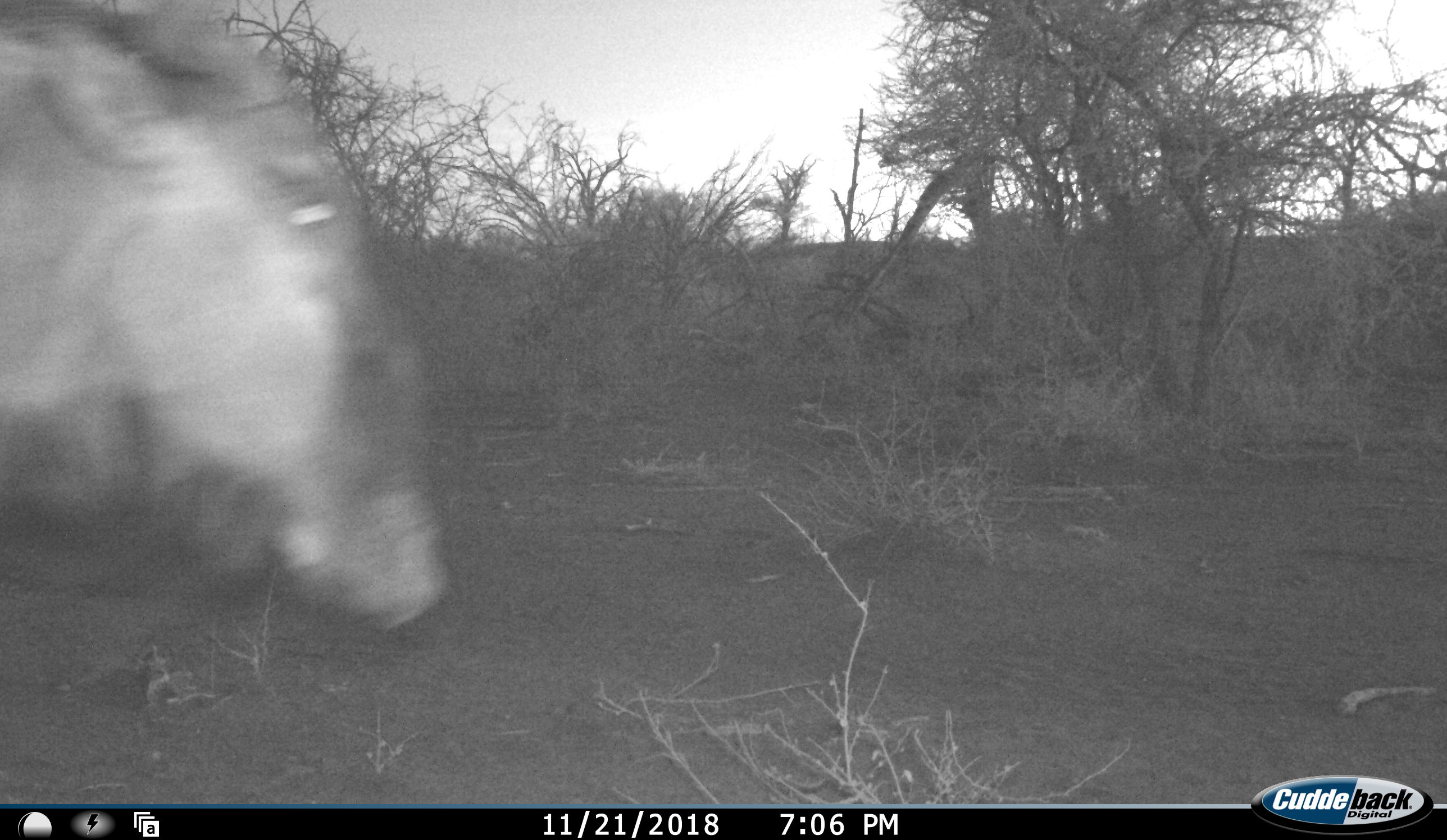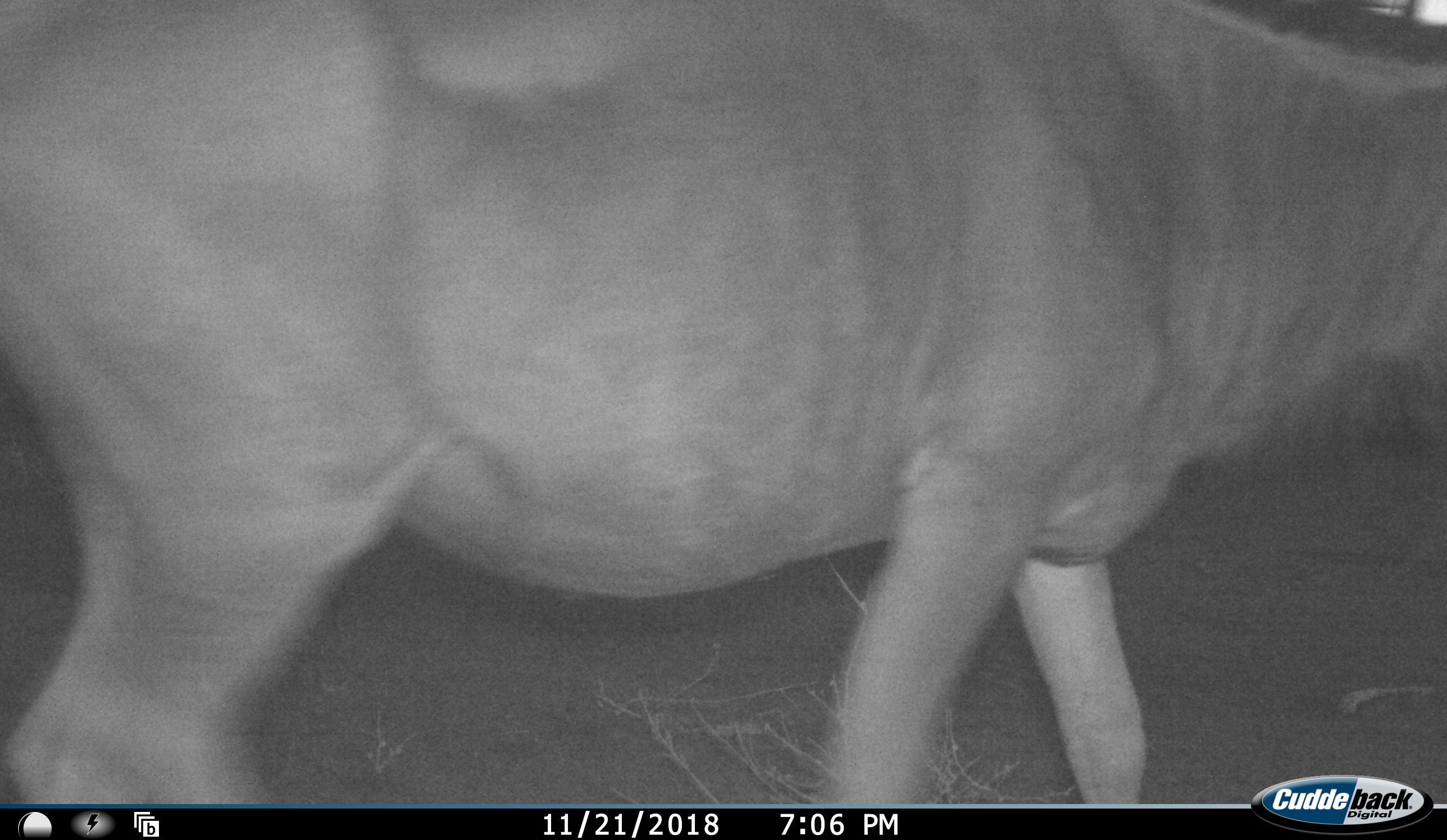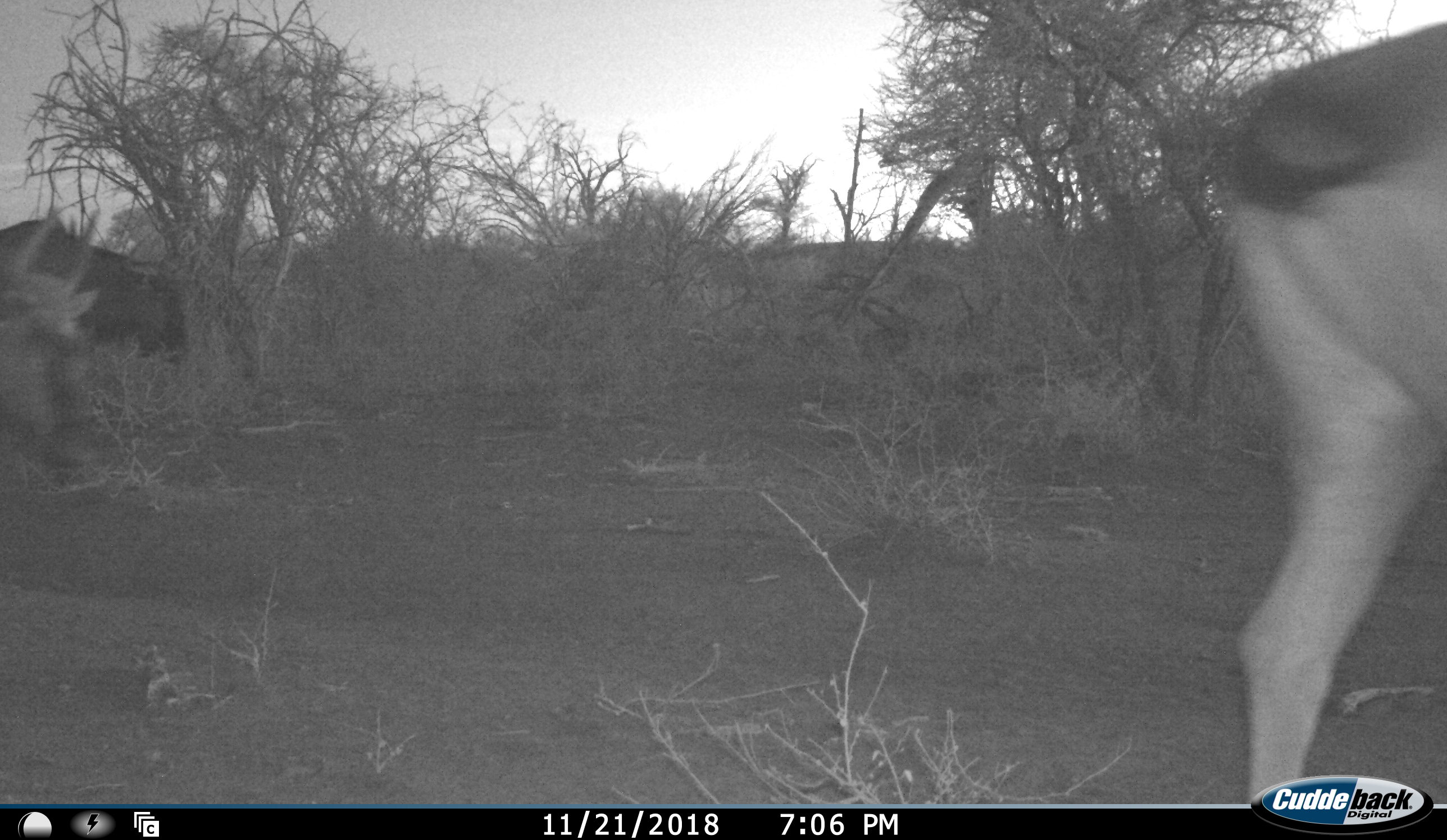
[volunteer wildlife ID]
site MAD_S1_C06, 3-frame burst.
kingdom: Animalia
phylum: Chordata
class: Mammalia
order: Artiodactyla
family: Bovidae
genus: Connochaetes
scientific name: Connochaetes taurinus taurinus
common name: blue wildebeest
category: wildebeestblue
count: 1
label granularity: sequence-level